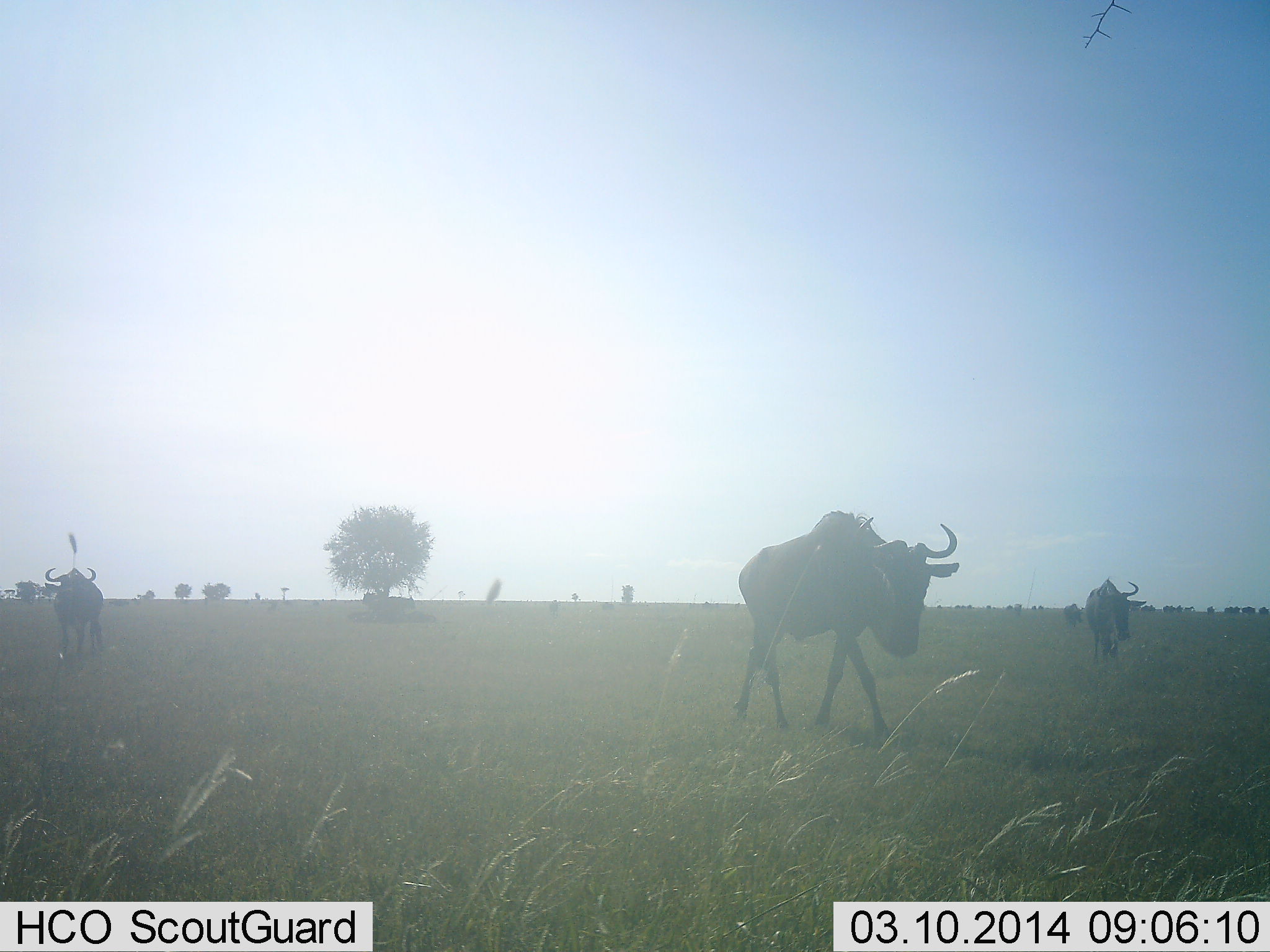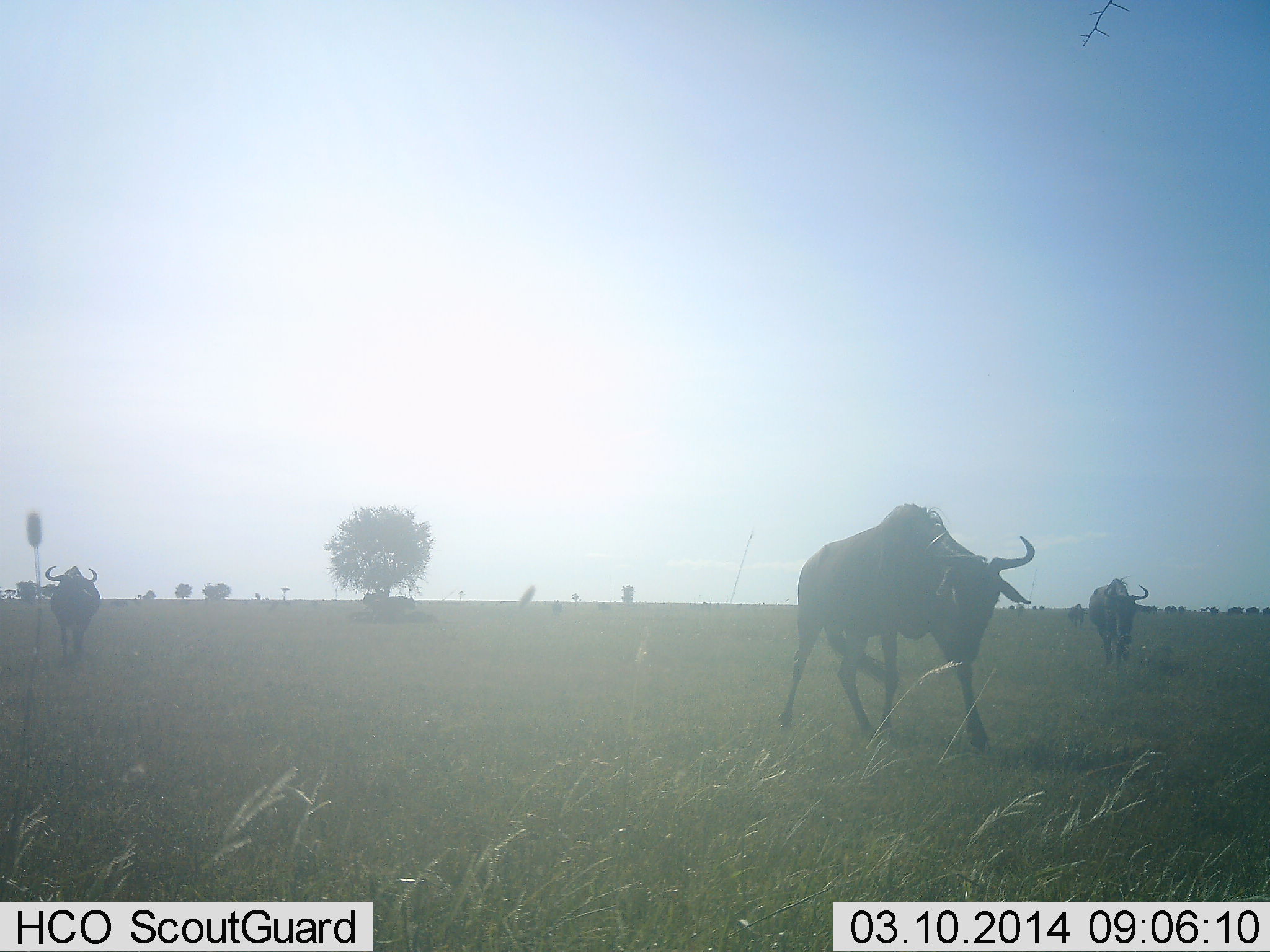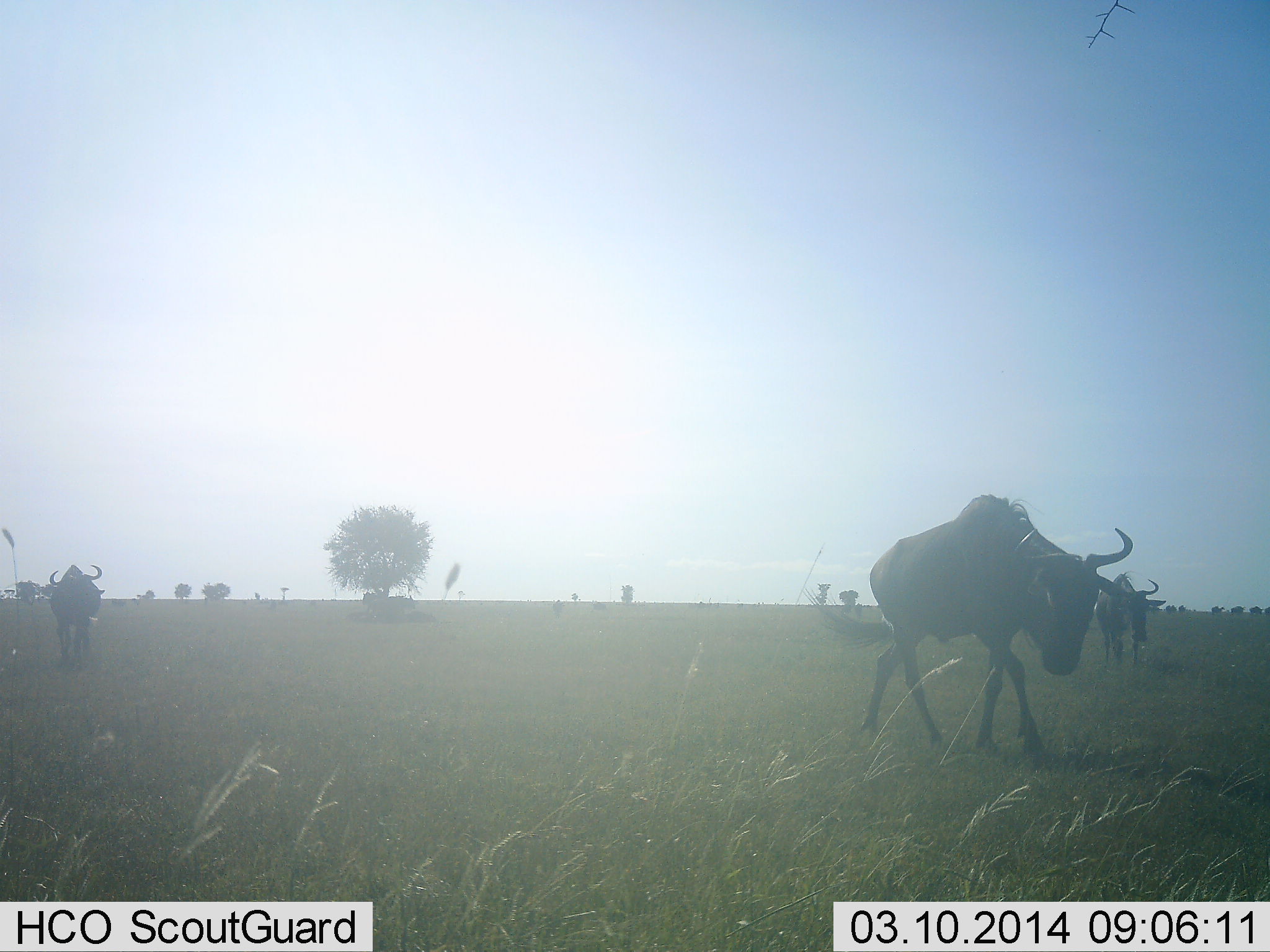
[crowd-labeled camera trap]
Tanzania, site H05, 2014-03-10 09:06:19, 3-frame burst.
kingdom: Animalia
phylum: Chordata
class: Mammalia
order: Artiodactyla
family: Bovidae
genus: Connochaetes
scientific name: Connochaetes taurinus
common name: blue wildebeest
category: wildebeest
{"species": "wildebeest (blue wildebeest) (Connochaetes taurinus)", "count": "11-50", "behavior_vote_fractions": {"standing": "40%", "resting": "10%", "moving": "100%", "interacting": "0%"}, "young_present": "0%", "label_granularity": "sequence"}